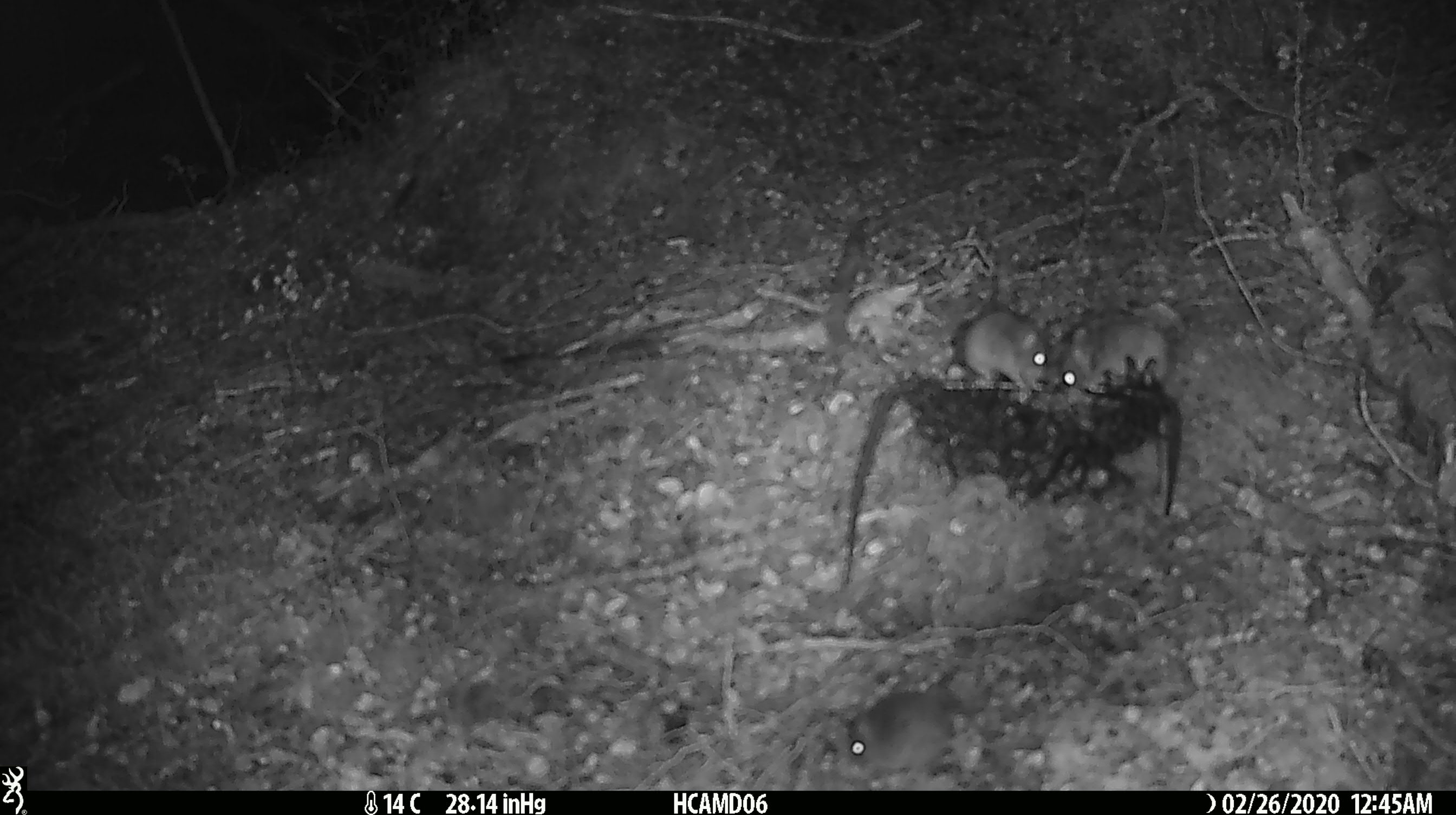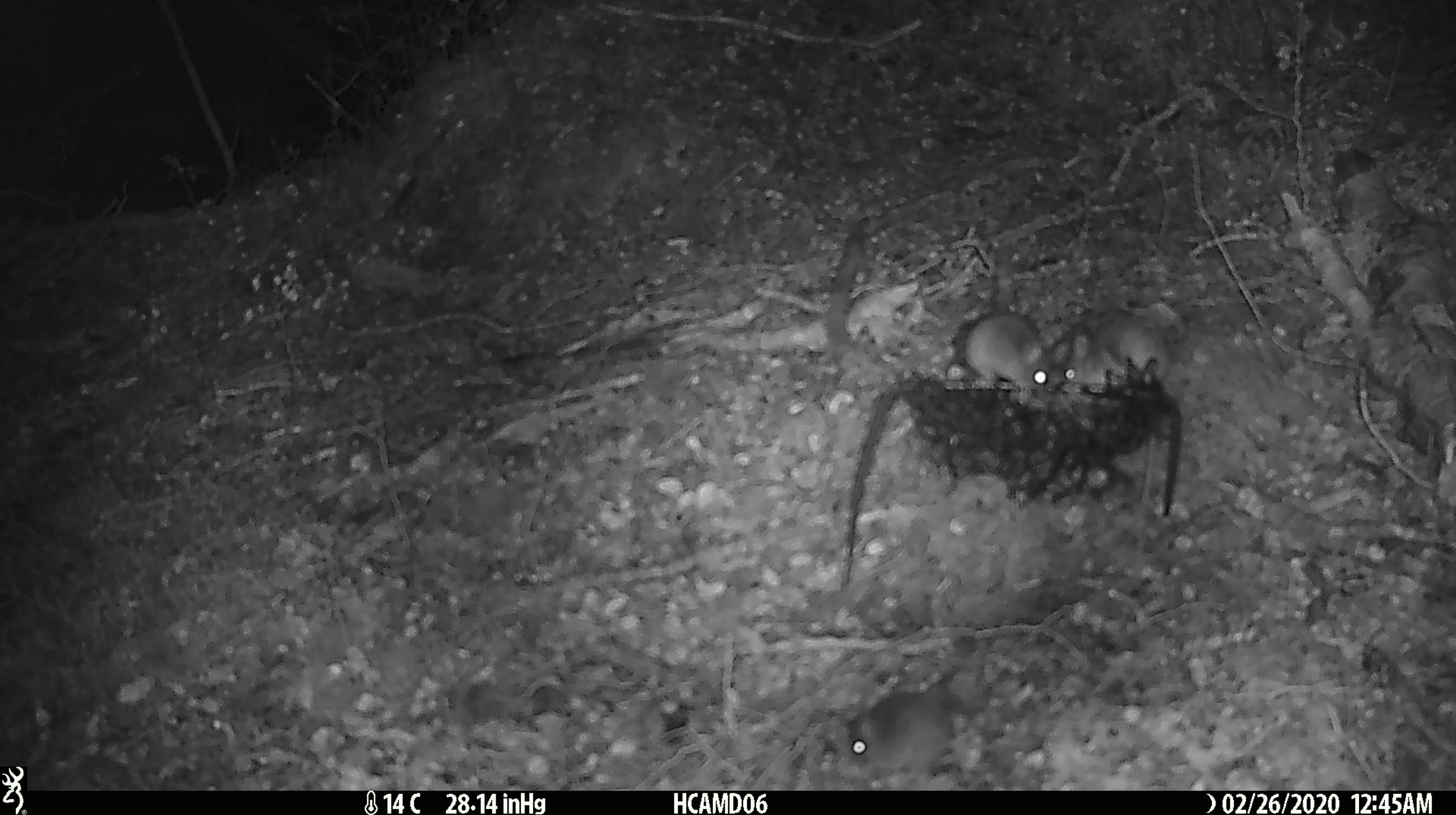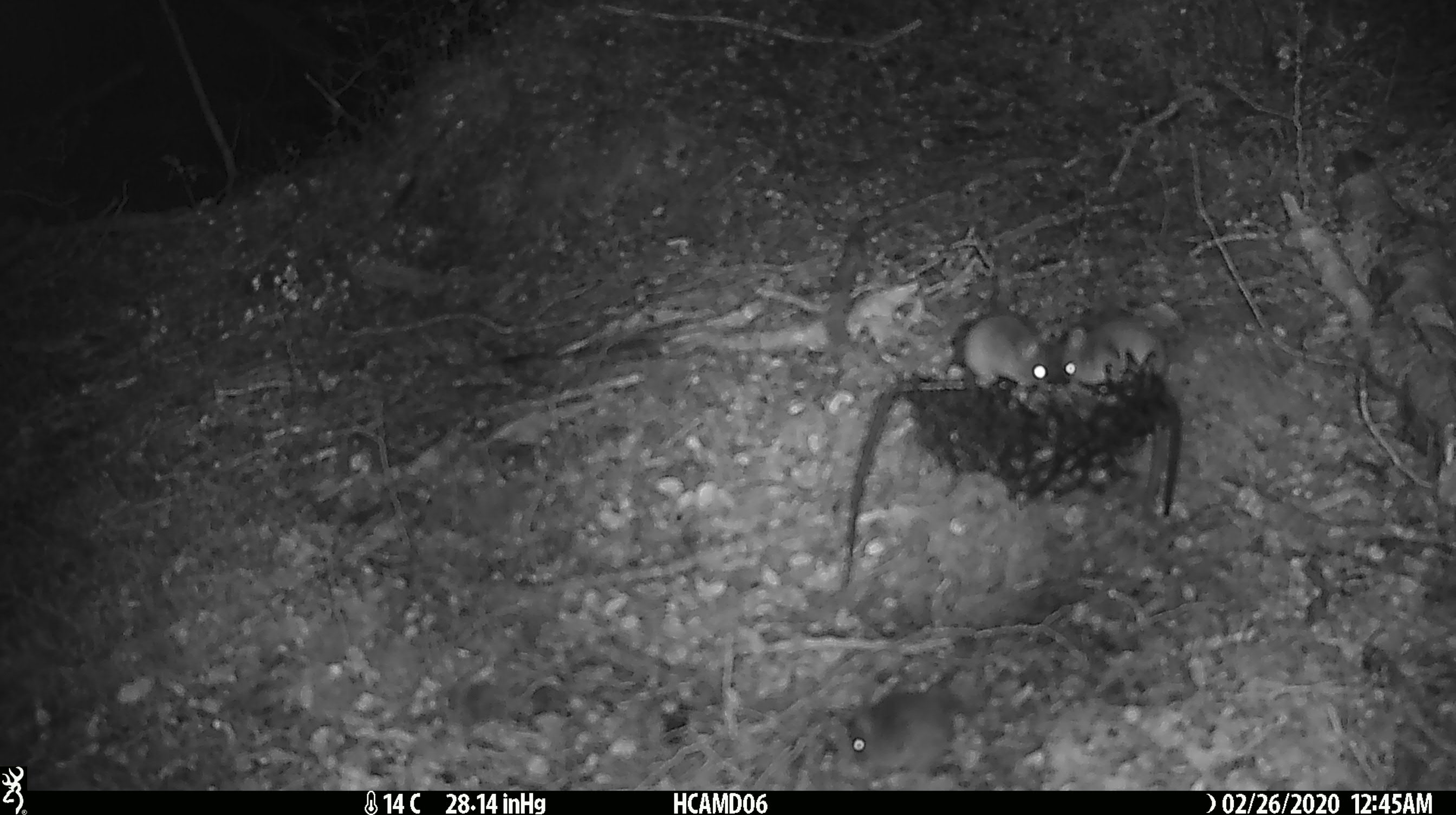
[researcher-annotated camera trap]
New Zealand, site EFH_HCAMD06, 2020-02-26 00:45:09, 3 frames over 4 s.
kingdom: Animalia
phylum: Chordata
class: Mammalia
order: Rodentia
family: Muridae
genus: Mus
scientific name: Mus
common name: mouse